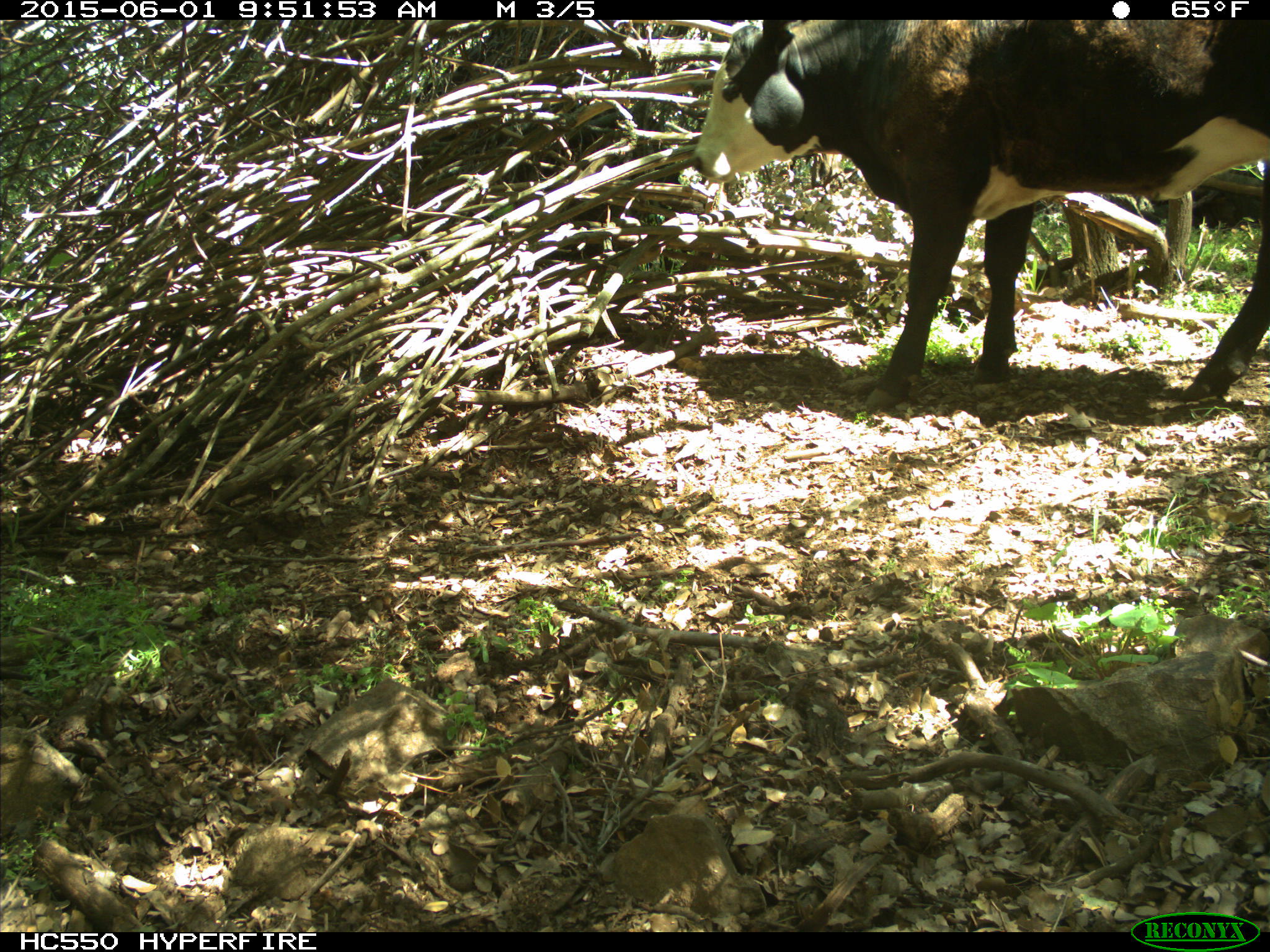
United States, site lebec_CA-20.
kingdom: Animalia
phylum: Chordata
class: Mammalia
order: Artiodactyla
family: Bovidae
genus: Bos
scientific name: Bos taurus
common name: domestic cow